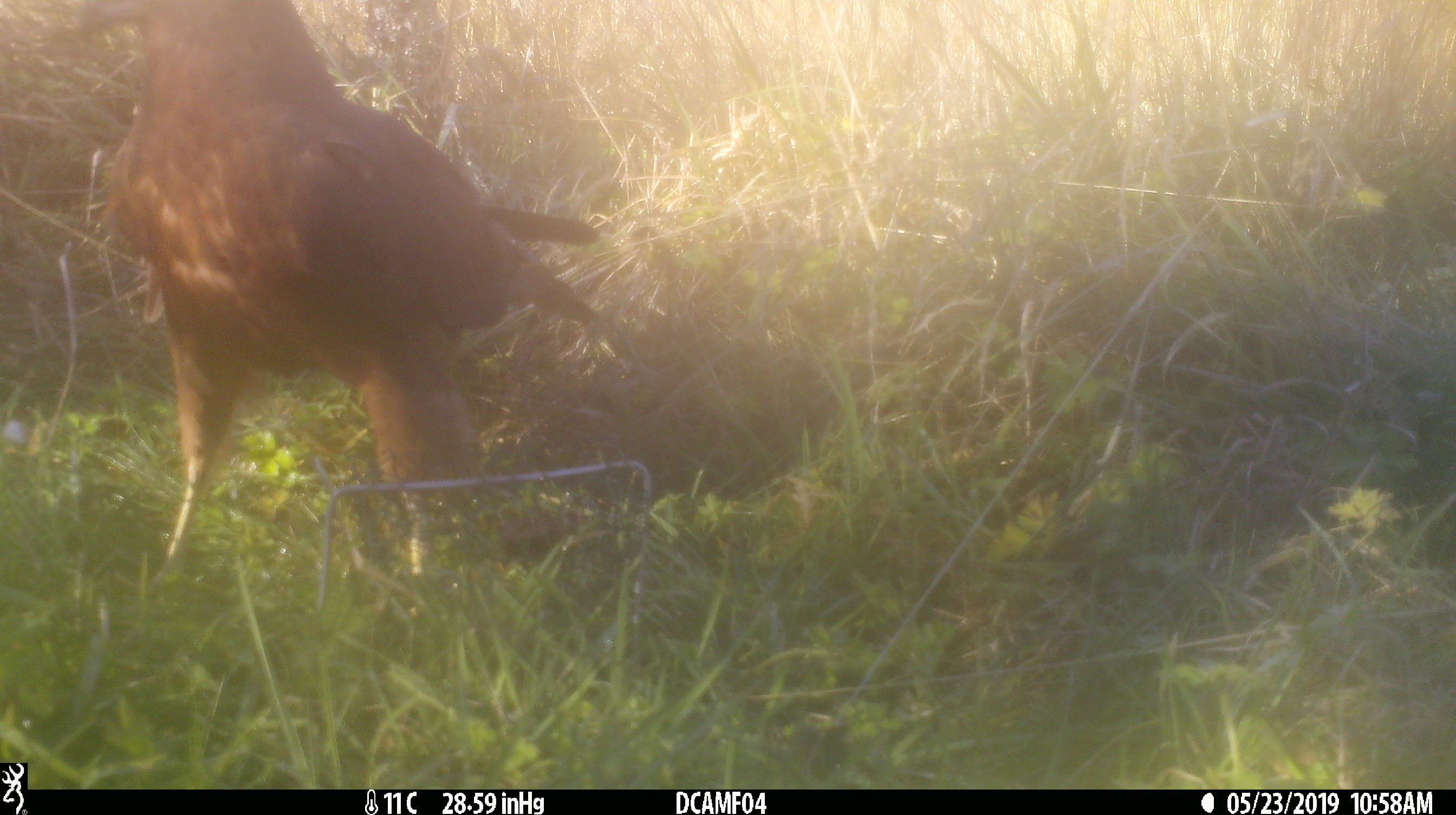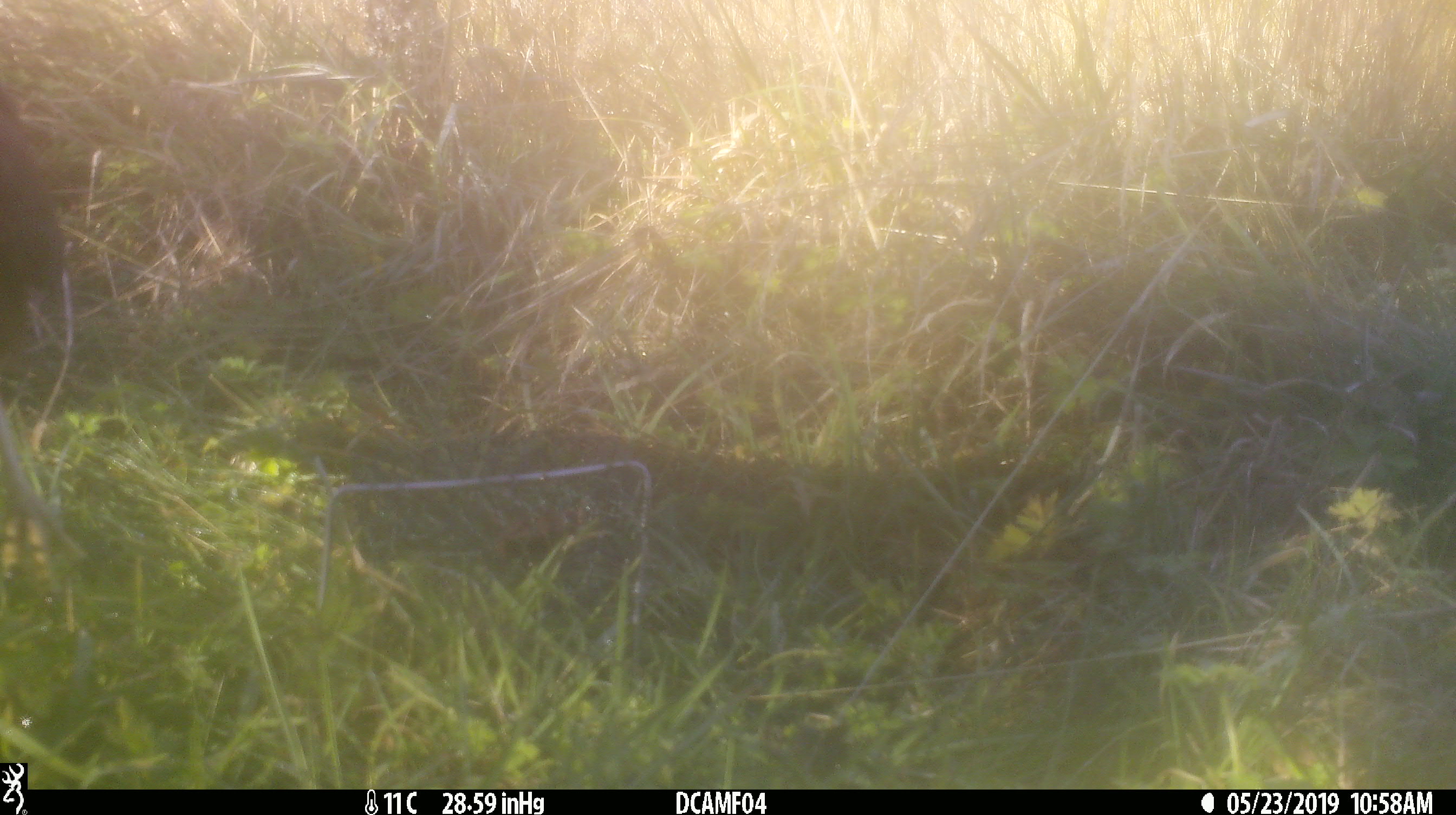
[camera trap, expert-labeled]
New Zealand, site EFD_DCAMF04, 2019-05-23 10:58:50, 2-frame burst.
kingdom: Animalia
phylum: Chordata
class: Aves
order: Accipitriformes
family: Accipitridae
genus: Circus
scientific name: Circus approximans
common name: swamp harrier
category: harrier